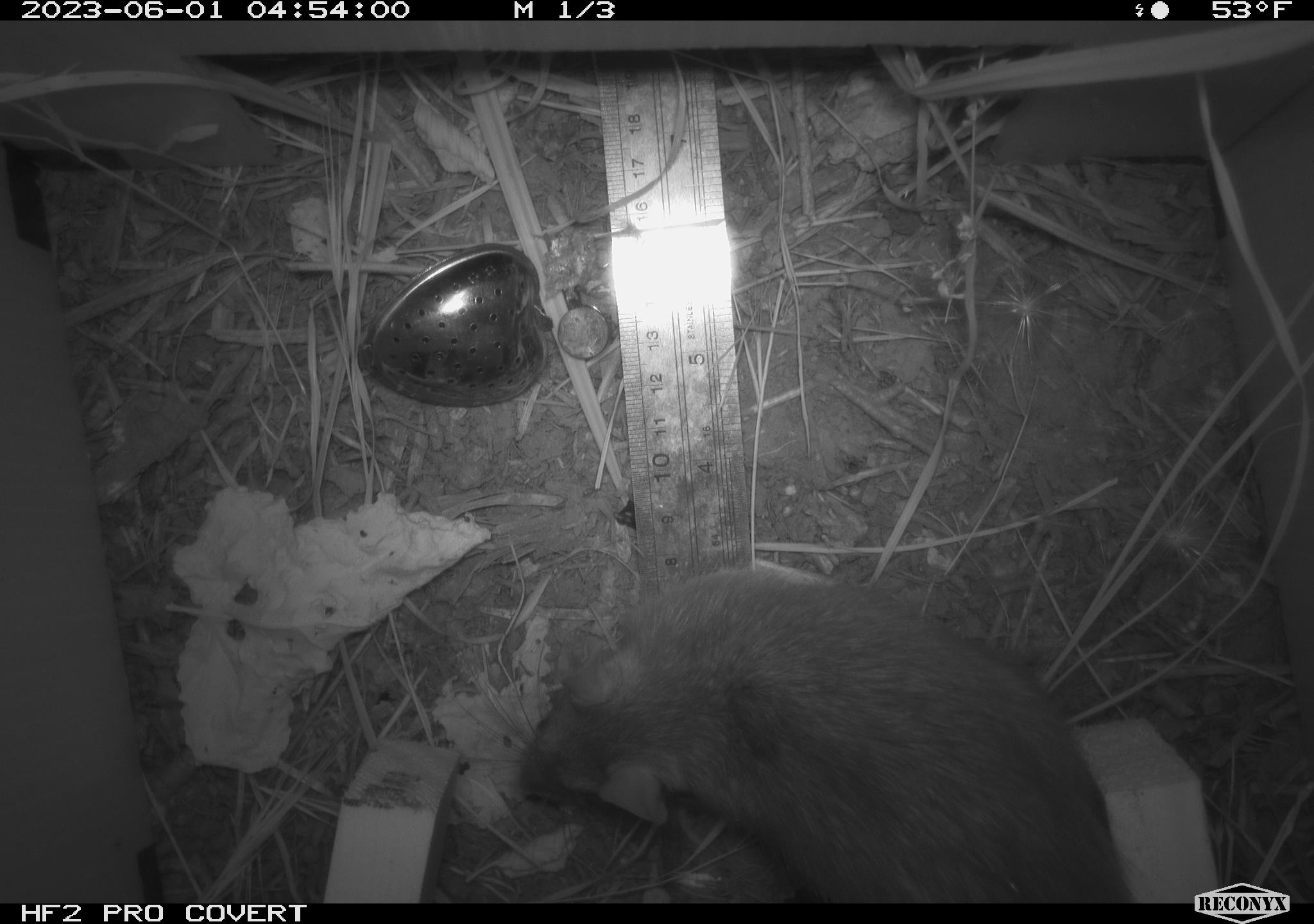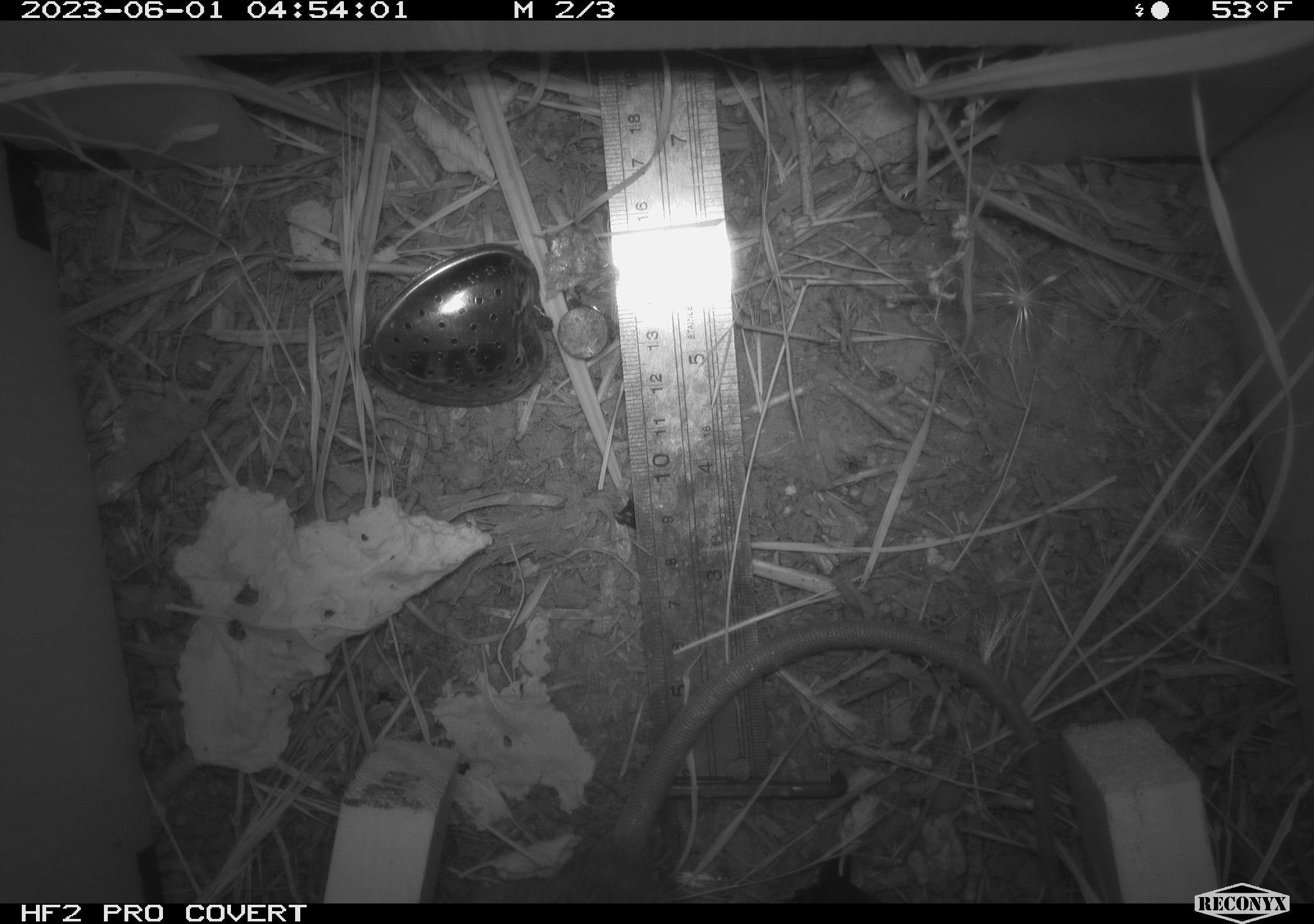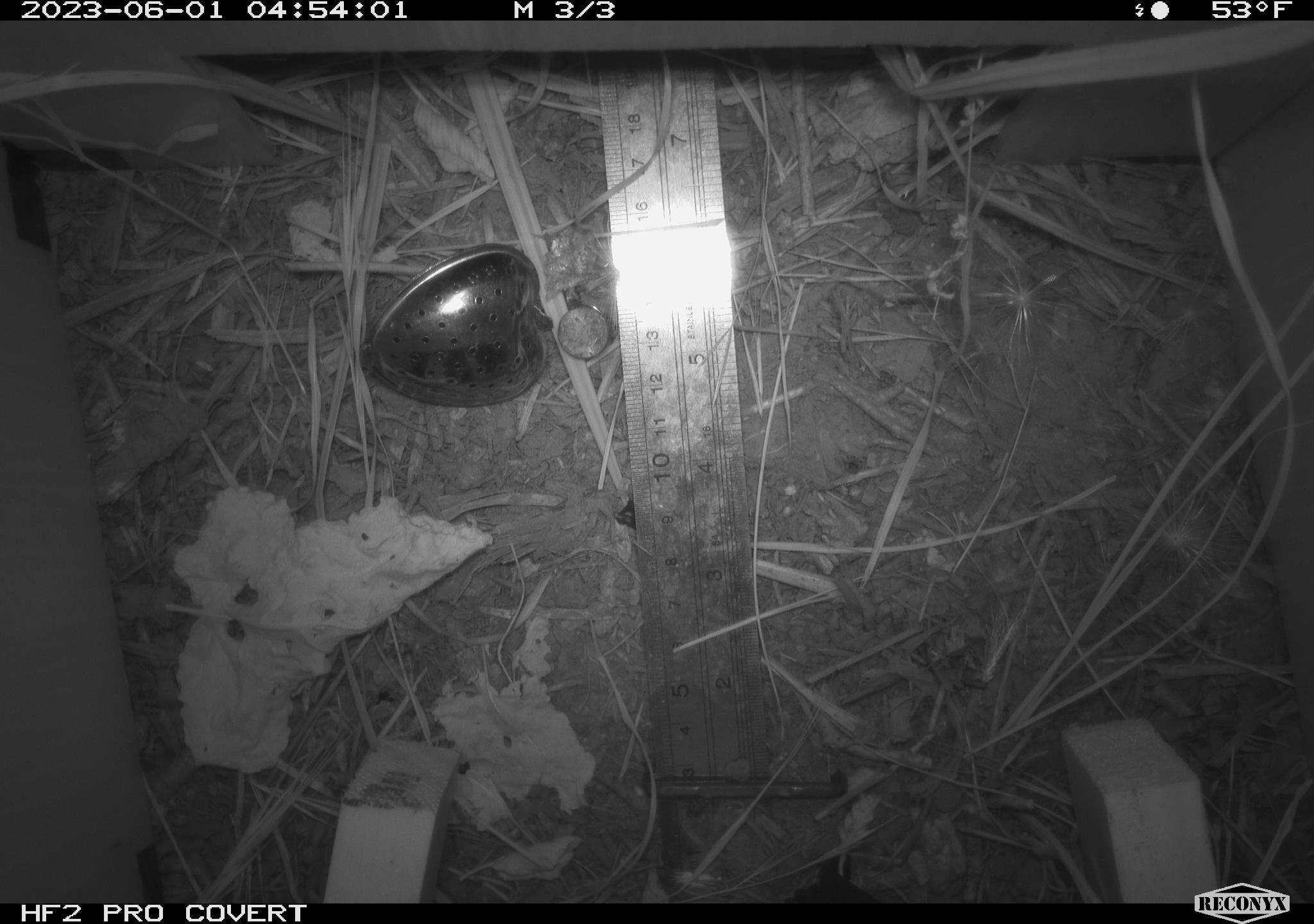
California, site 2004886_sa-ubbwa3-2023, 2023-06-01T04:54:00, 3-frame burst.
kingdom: Animalia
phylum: Chordata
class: Mammalia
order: Rodentia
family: Muridae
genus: Rattus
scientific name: Rattus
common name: rat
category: rattus species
Rattus species (rat) (Rattus).